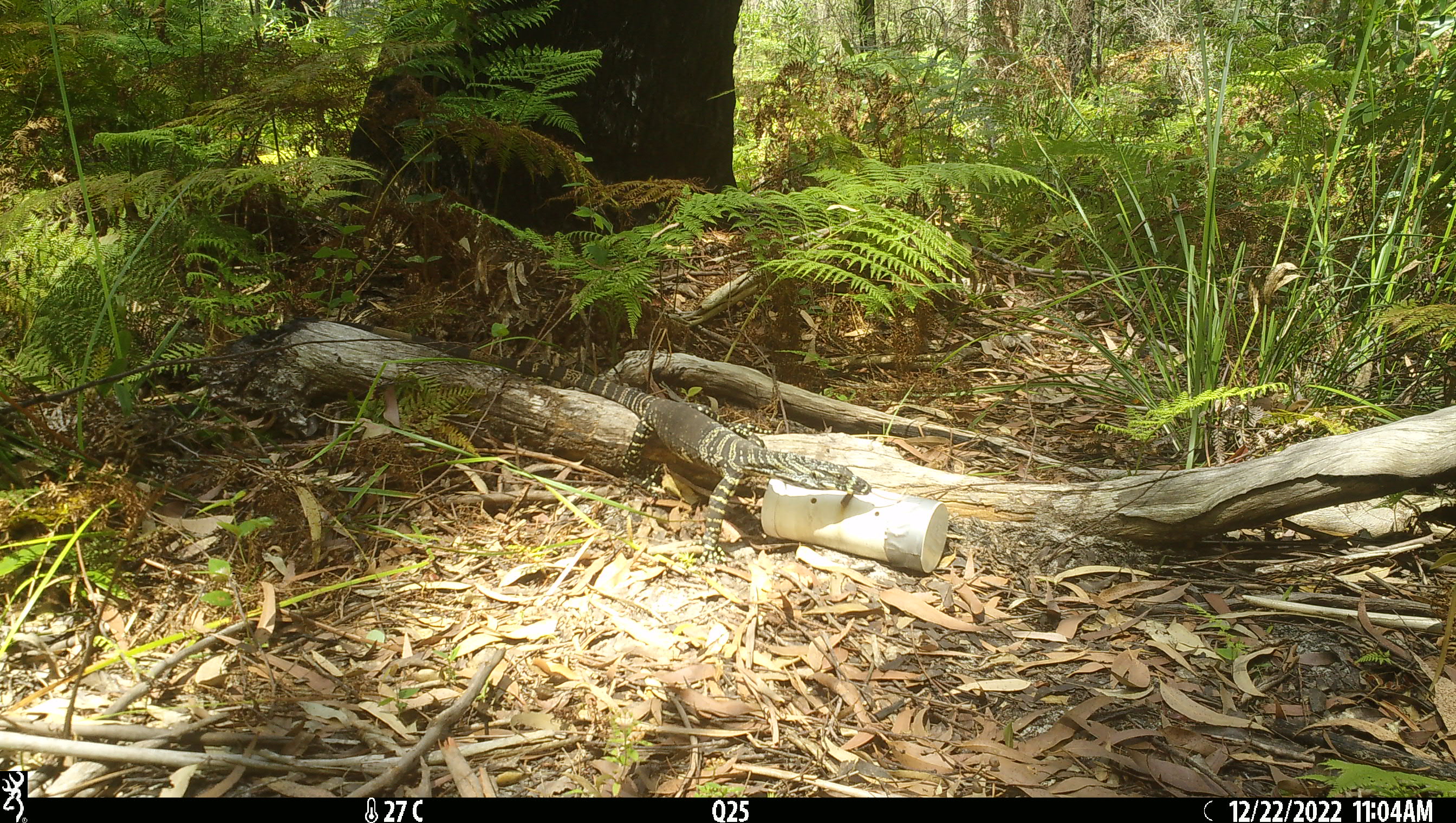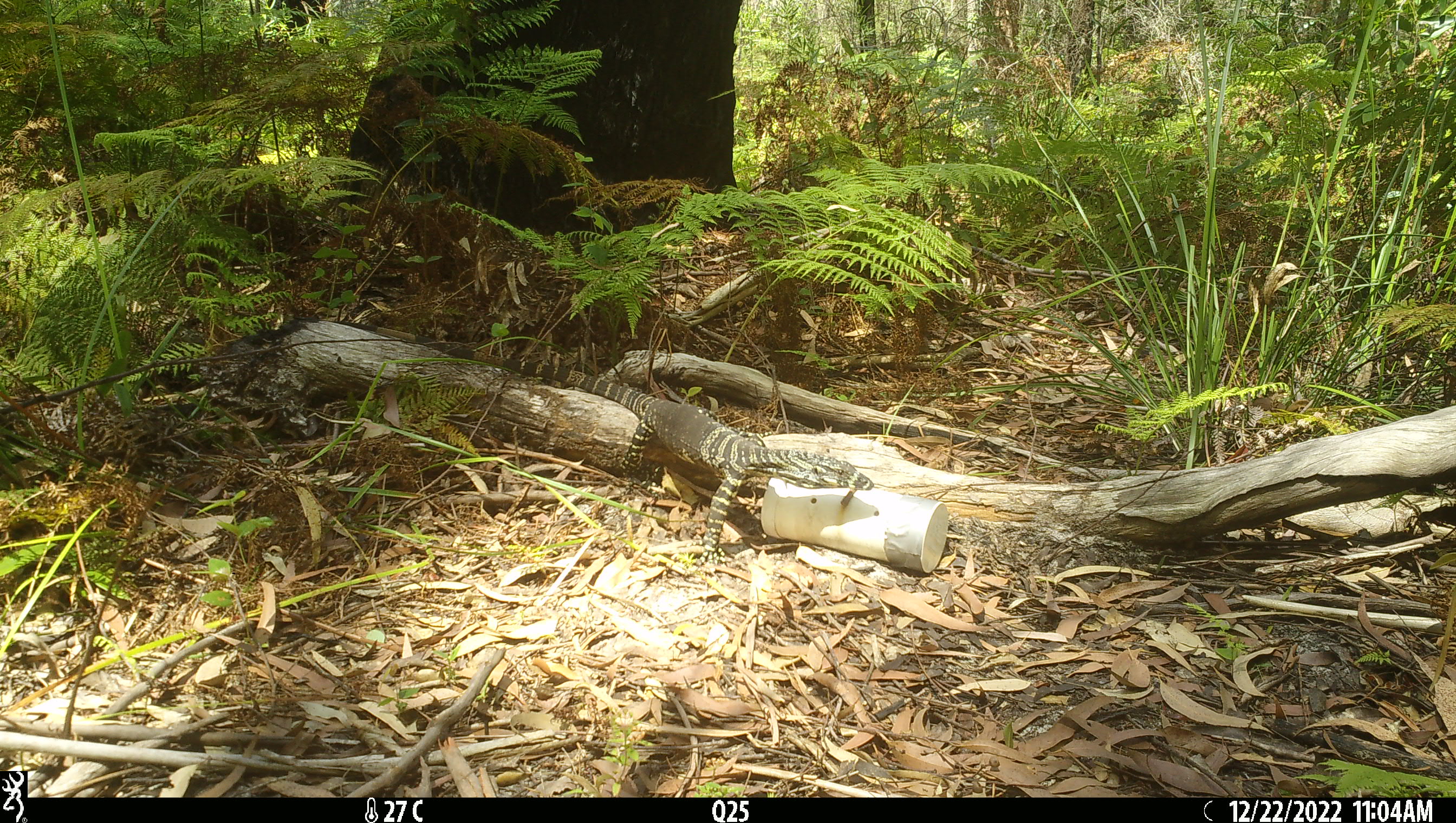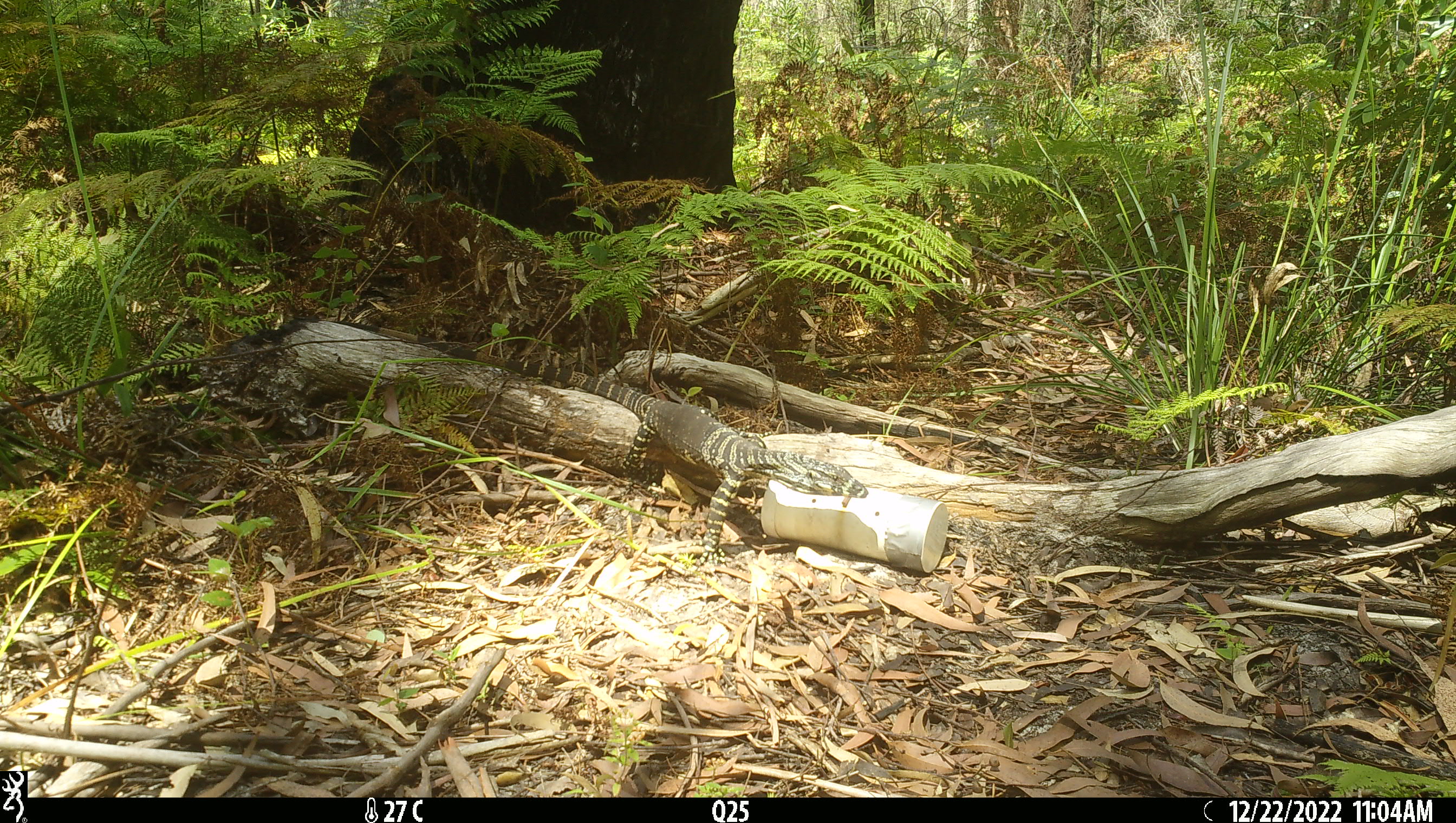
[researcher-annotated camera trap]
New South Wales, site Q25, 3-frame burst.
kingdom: Animalia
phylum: Chordata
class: Reptilia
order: Squamata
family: Varanidae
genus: Varanus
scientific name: Varanus varius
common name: lace monitor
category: goanna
Goanna (lace monitor) (Varanus varius).